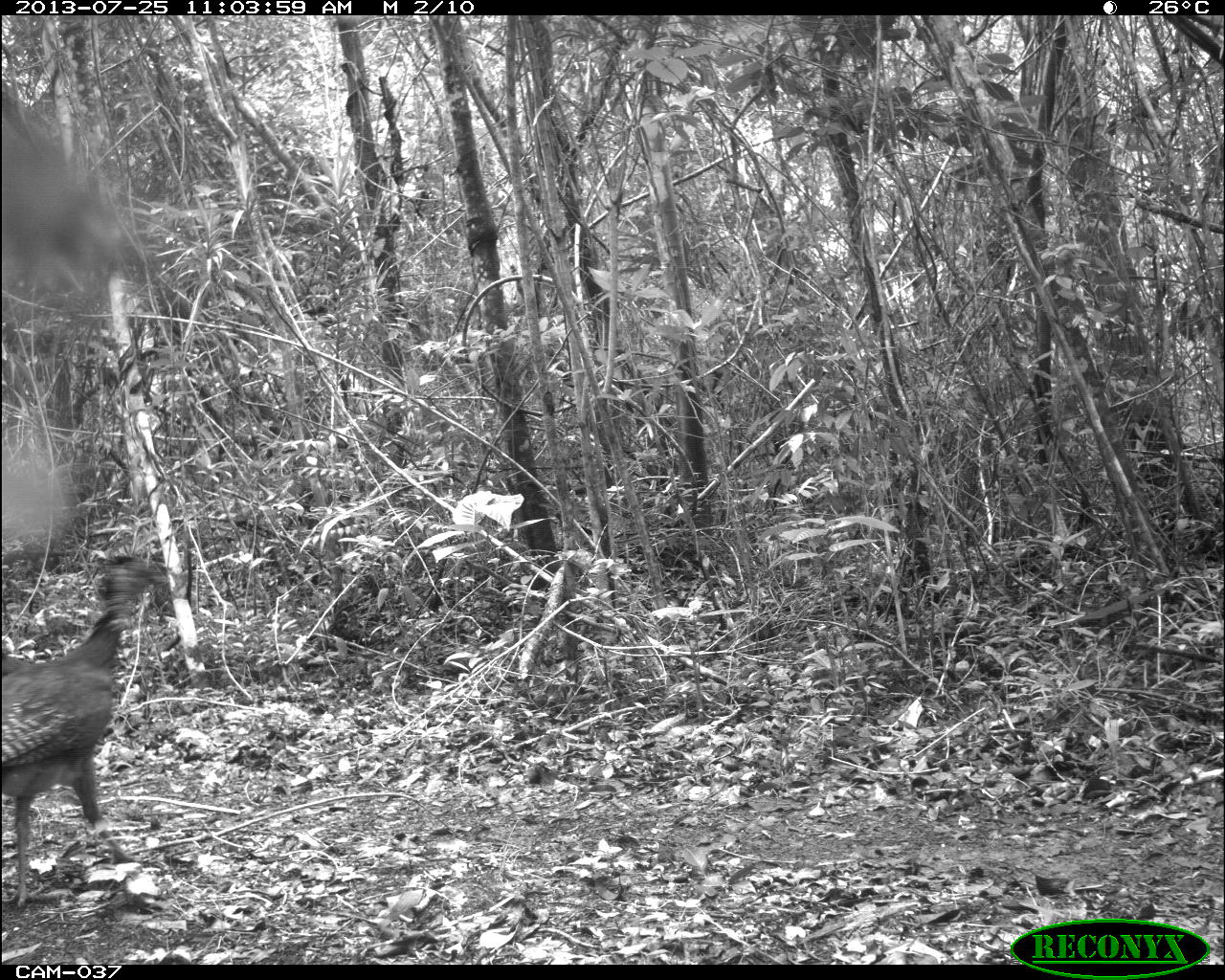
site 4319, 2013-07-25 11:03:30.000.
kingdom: Animalia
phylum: Chordata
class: Aves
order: Galliformes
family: Cracidae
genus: Crax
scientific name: Crax rubra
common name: great curassow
Crax rubra (great curassow), count 3.